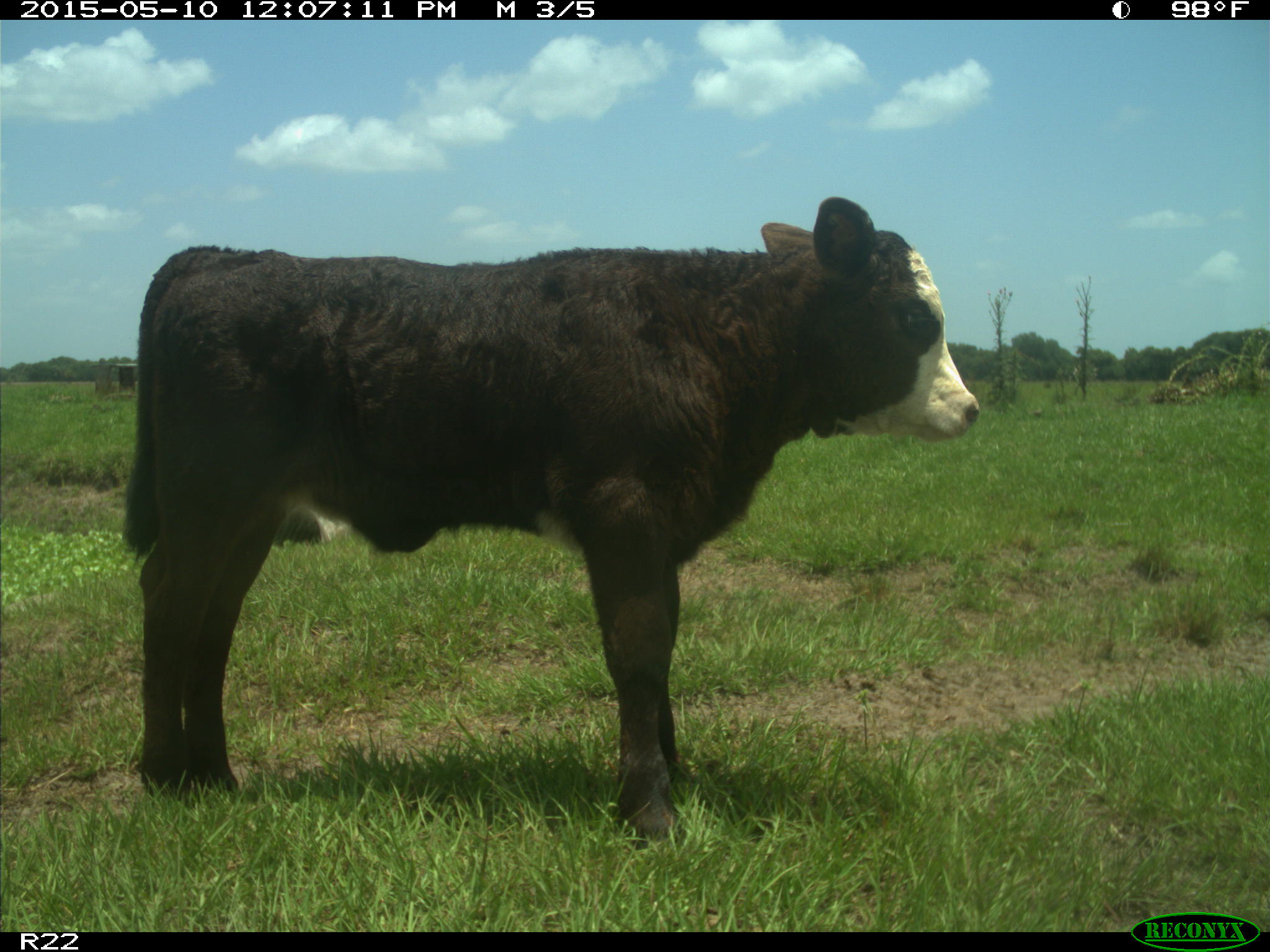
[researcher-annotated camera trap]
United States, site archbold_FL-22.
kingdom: Animalia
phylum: Chordata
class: Mammalia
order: Artiodactyla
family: Bovidae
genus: Bos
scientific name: Bos taurus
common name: domestic cow